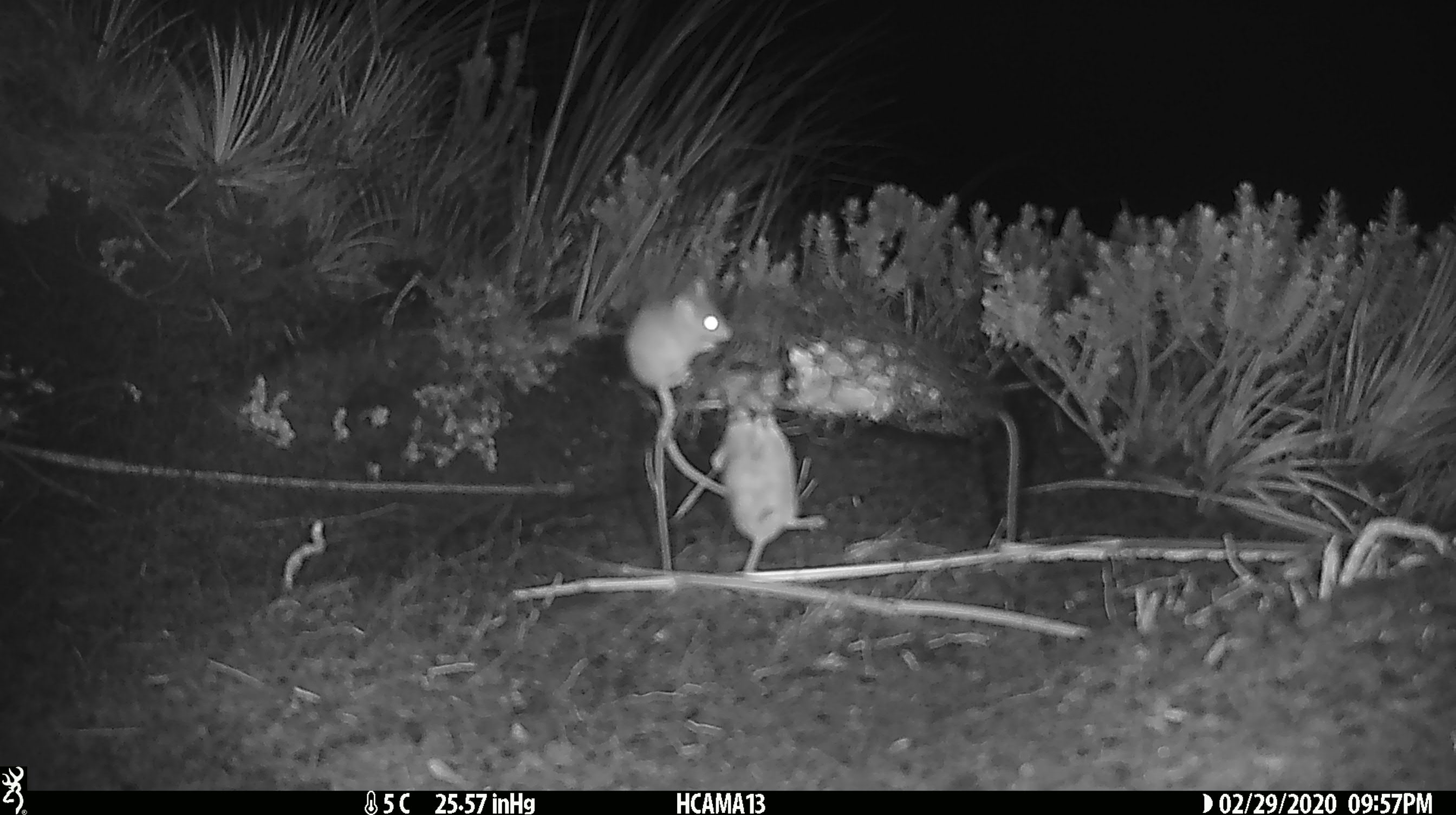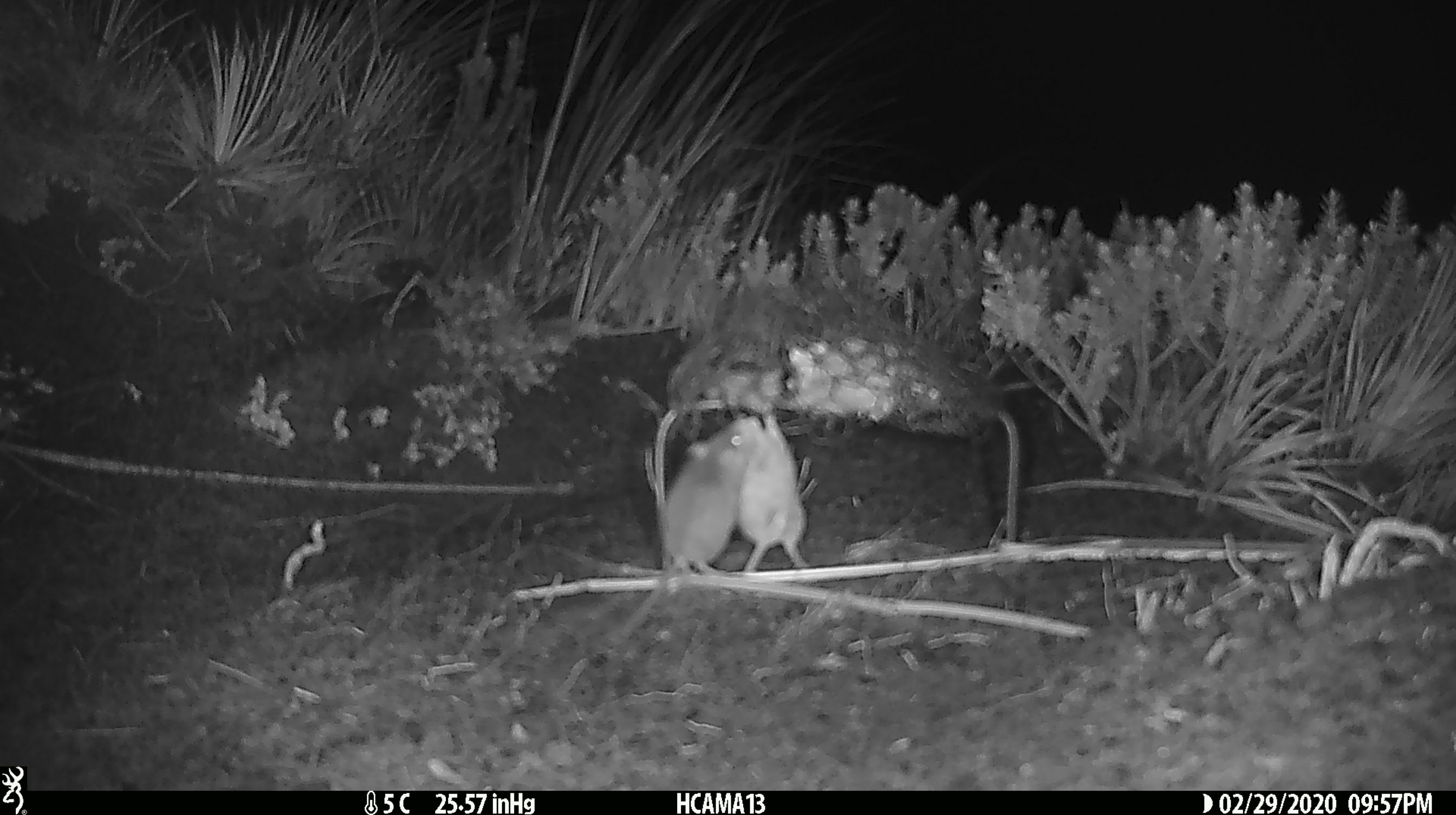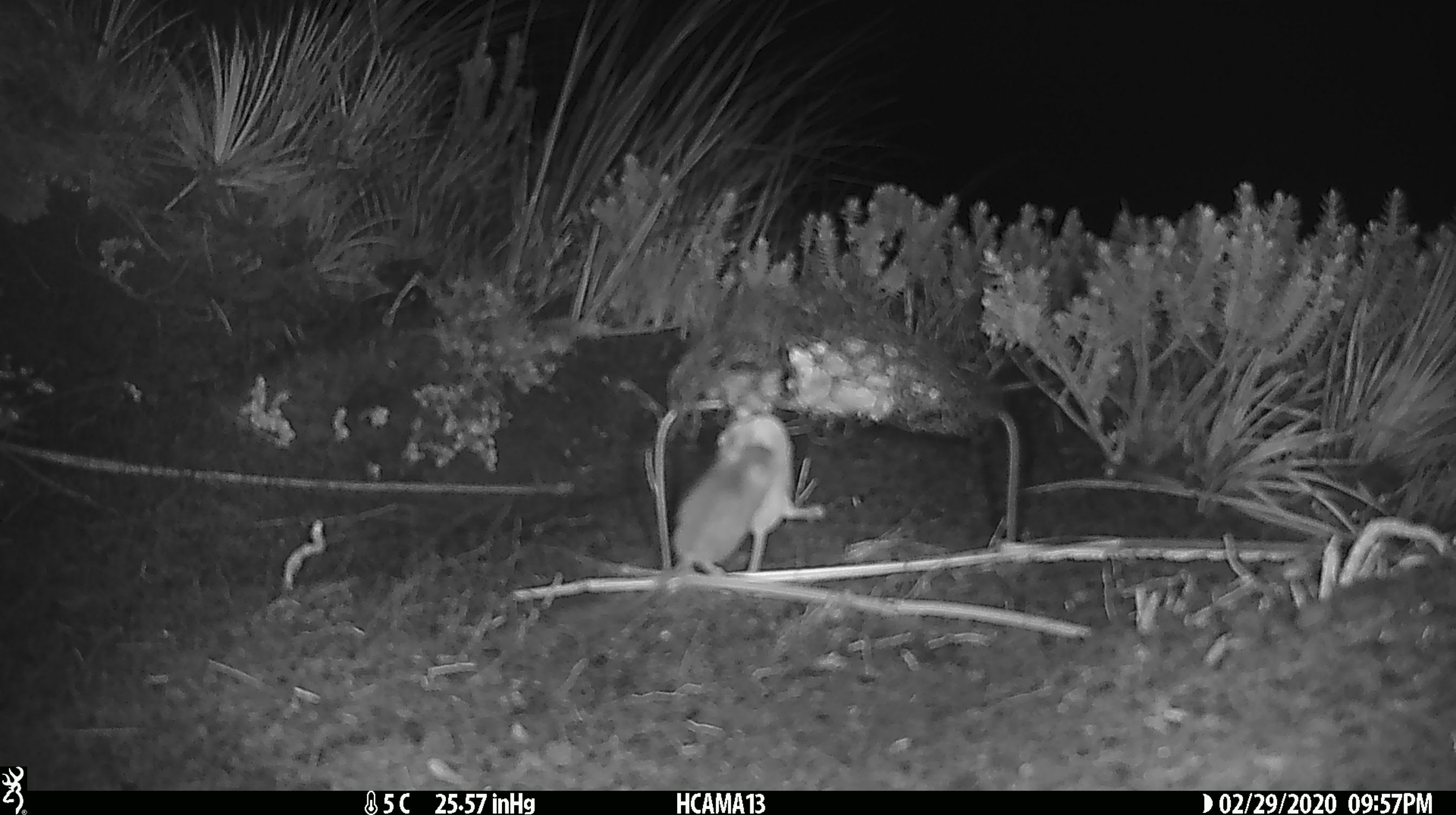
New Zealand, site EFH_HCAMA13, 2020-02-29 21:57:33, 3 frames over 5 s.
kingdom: Animalia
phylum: Chordata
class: Mammalia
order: Rodentia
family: Muridae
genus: Mus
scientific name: Mus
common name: mouse